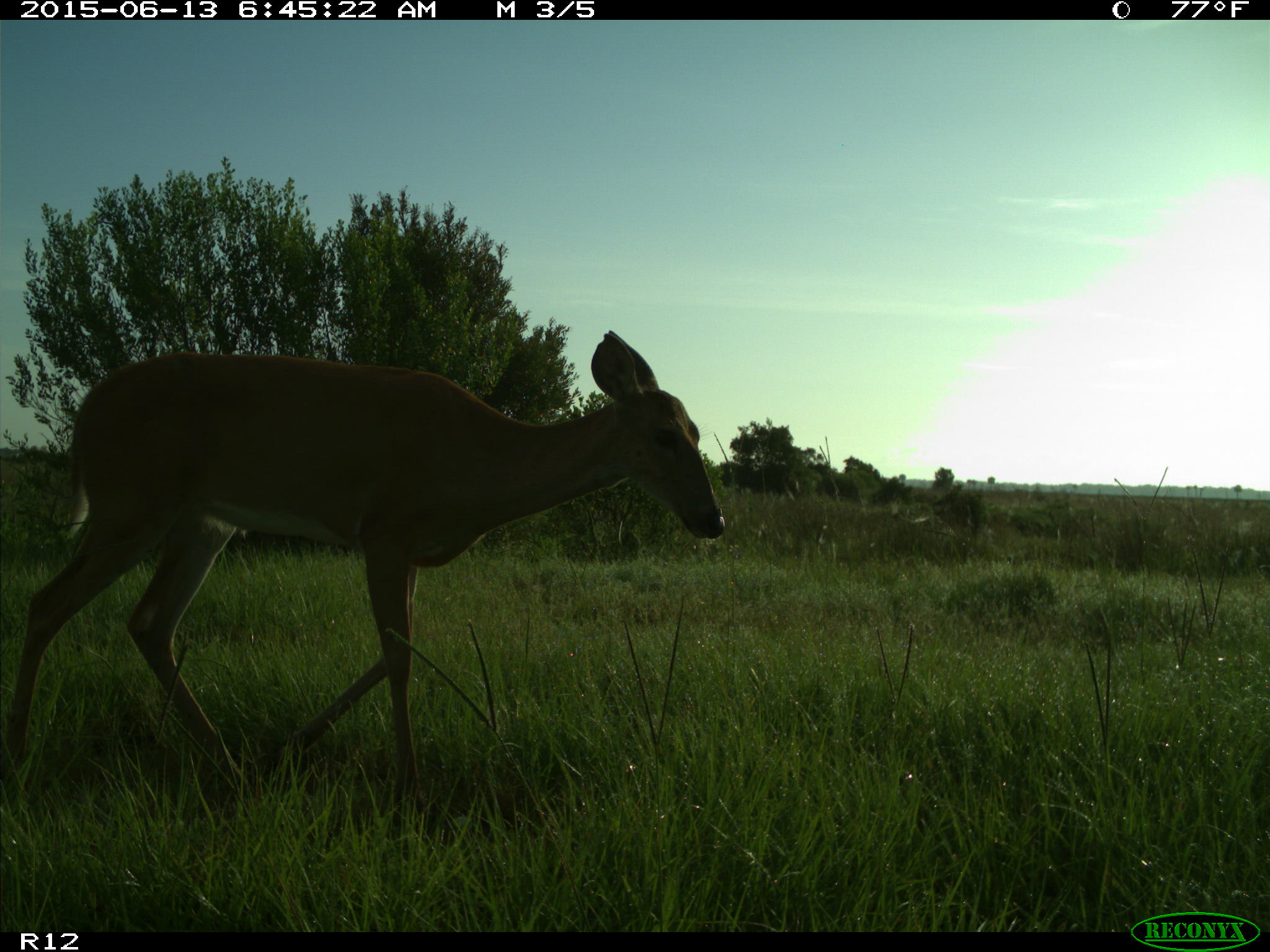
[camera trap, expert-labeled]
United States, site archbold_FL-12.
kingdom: Animalia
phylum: Chordata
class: Mammalia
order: Artiodactyla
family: Cervidae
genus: Odocoileus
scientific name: Odocoileus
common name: deer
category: unidentified deer